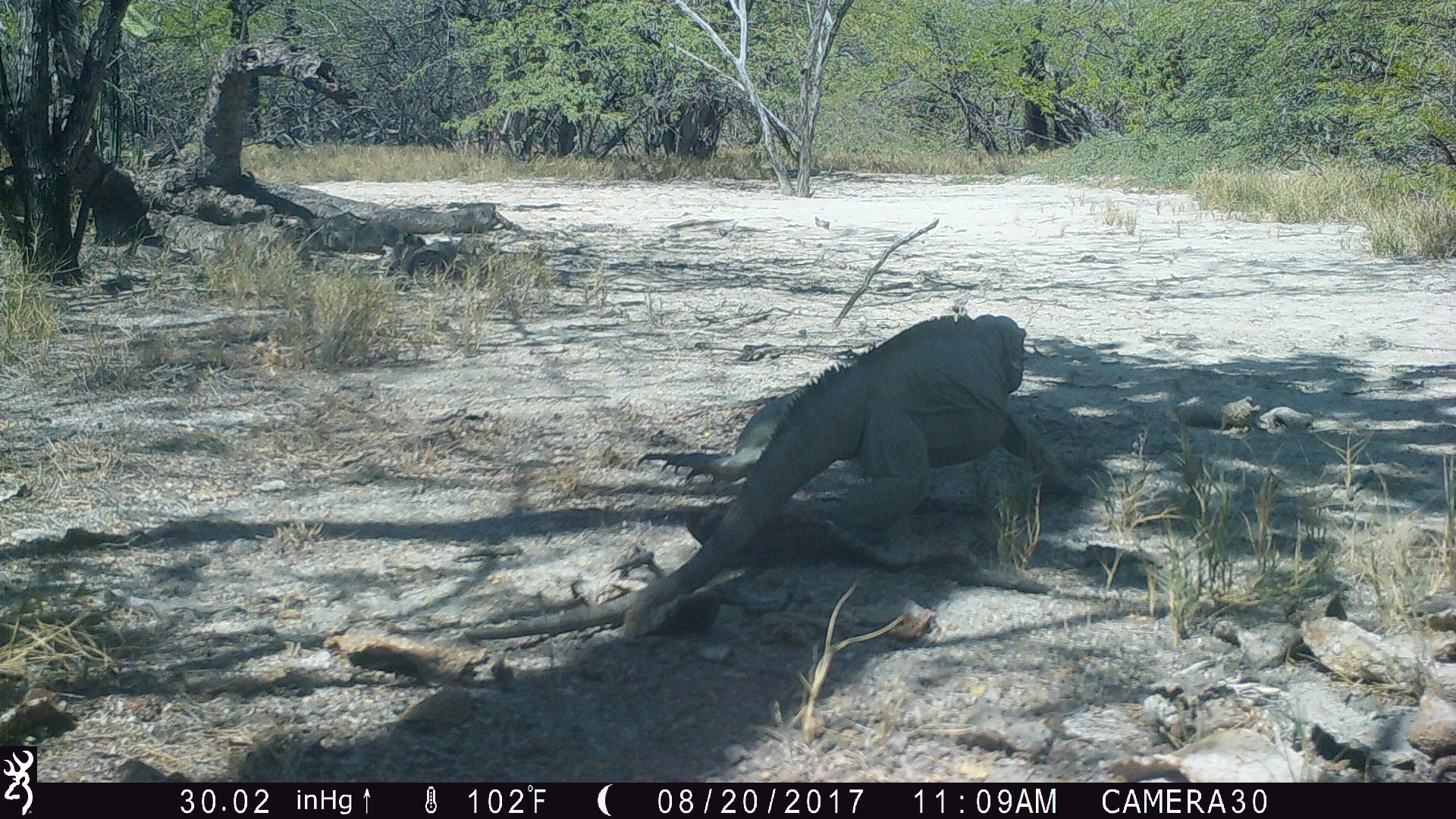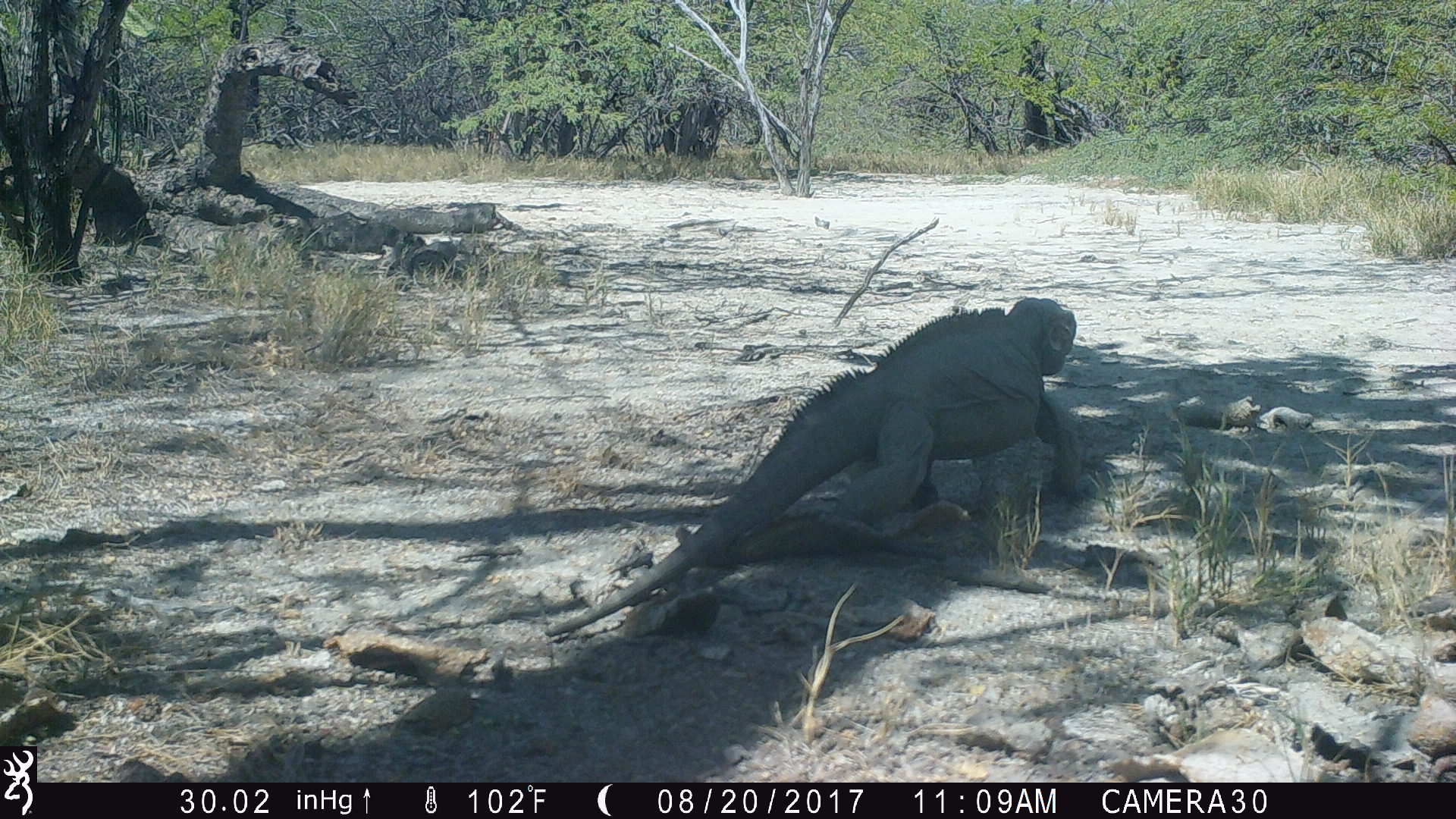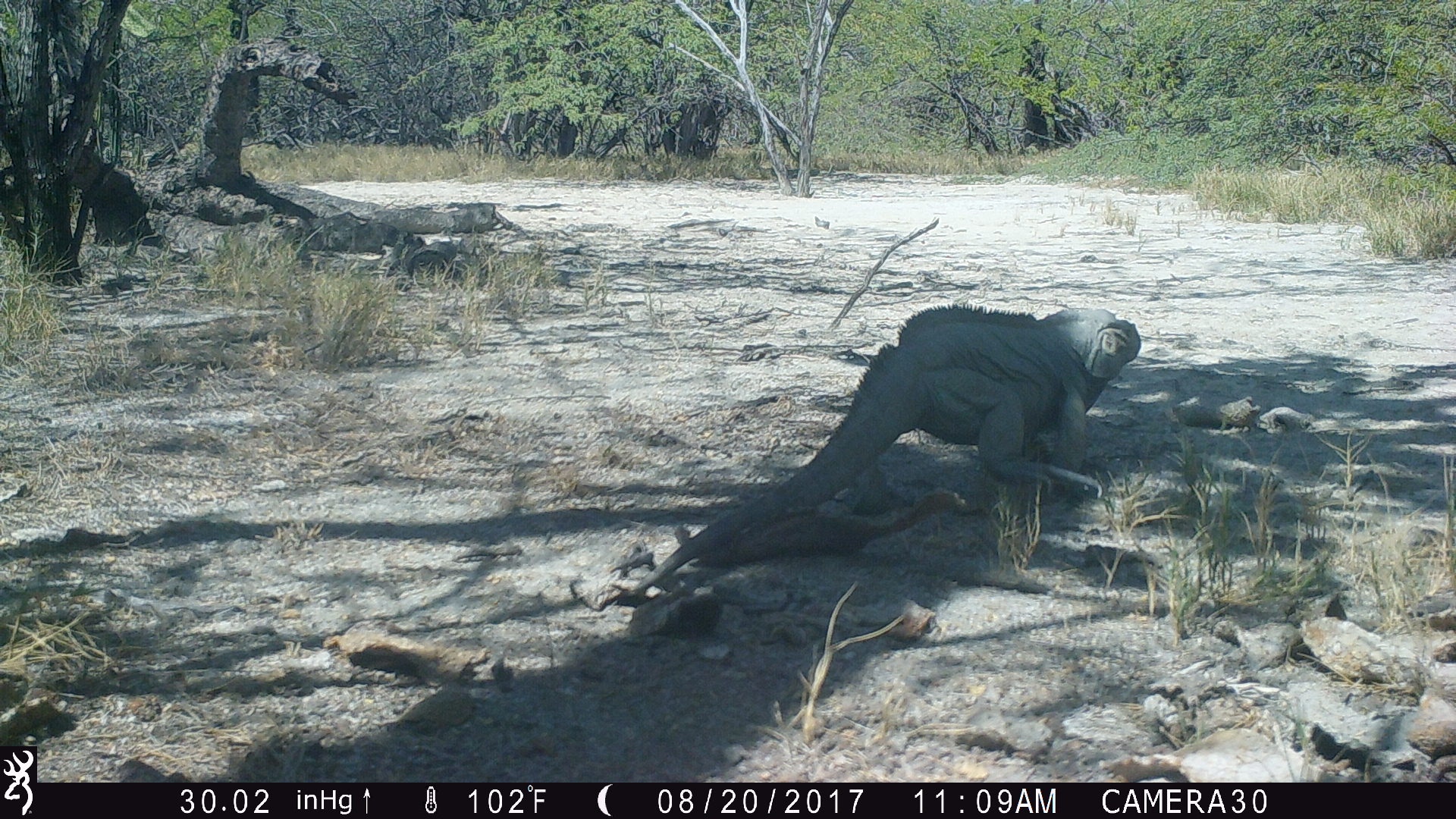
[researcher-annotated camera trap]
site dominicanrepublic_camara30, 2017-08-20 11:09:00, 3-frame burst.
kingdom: Animalia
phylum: Chordata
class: Reptilia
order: Squamata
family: Iguanidae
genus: Iguana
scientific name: Iguana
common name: typical iguanas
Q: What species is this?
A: Iguana (typical iguanas).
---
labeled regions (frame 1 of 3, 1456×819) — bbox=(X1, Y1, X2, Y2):
iguana: bbox=(462, 310, 1047, 654)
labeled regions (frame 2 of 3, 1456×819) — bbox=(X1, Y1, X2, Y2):
iguana: bbox=(545, 300, 1090, 631)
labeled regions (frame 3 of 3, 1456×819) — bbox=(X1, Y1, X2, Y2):
iguana: bbox=(617, 303, 1141, 598)